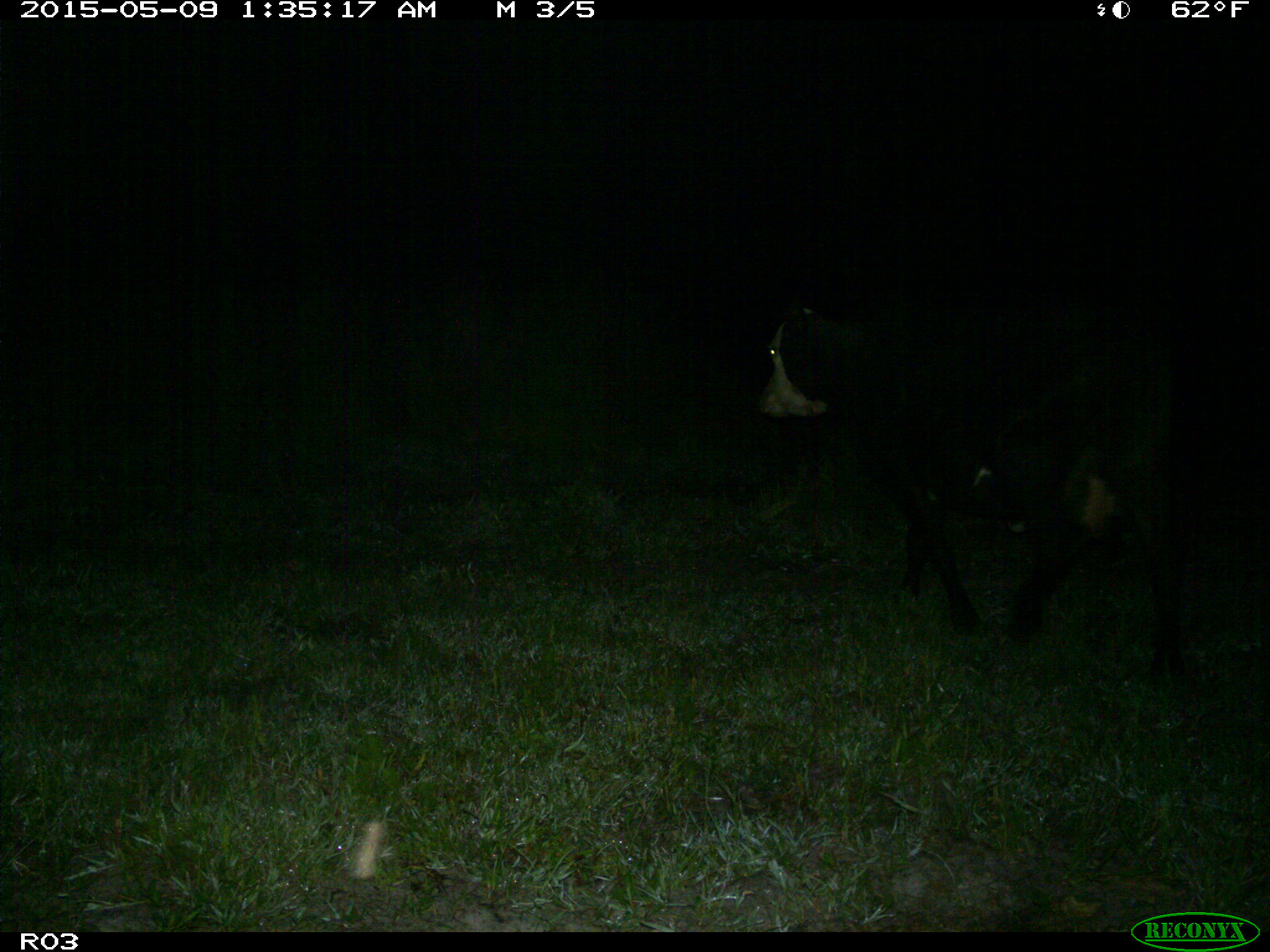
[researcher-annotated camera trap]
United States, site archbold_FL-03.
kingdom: Animalia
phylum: Chordata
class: Mammalia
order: Artiodactyla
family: Bovidae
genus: Bos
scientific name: Bos taurus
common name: domestic cow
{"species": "Bos taurus (domestic cow)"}